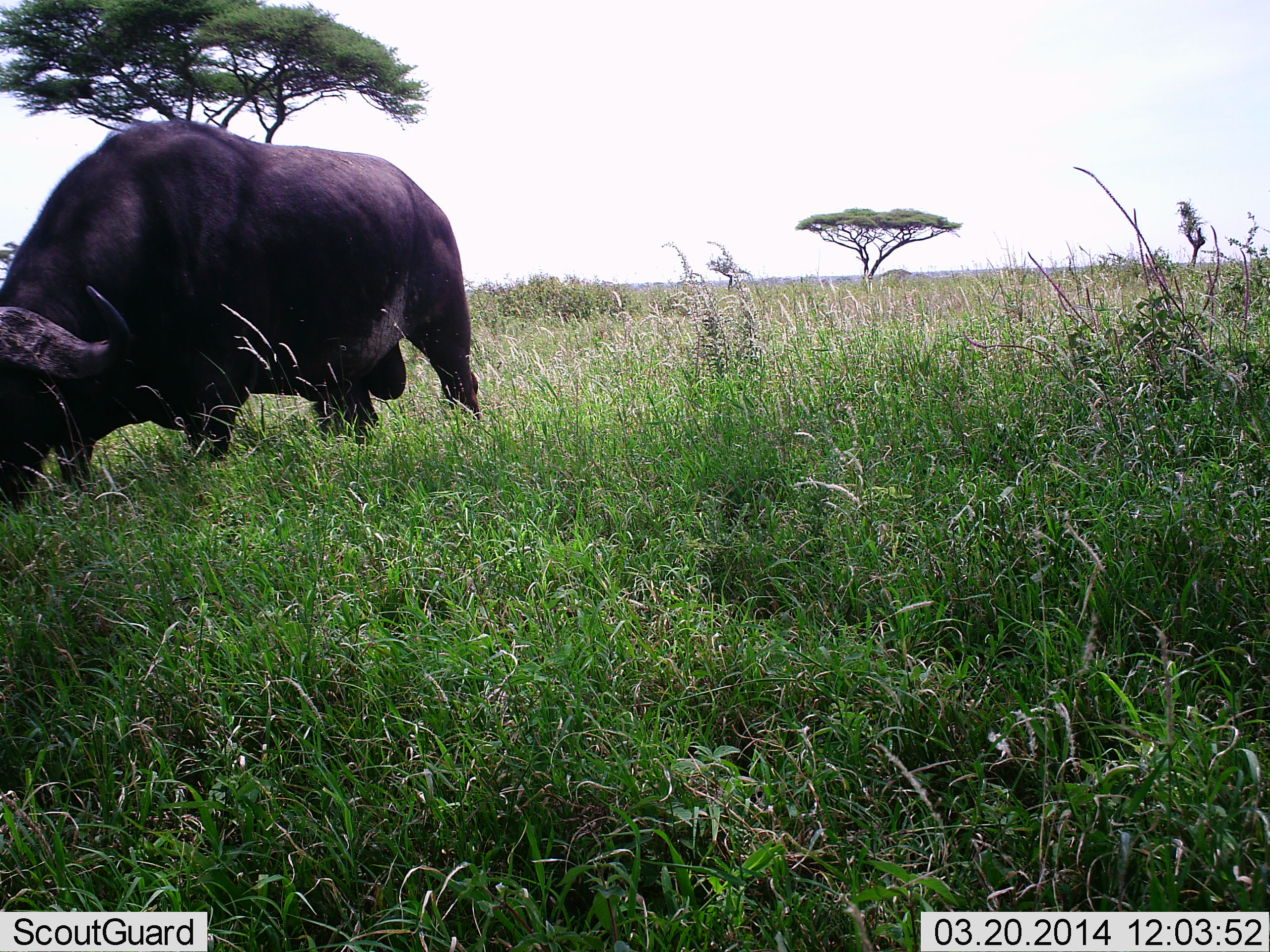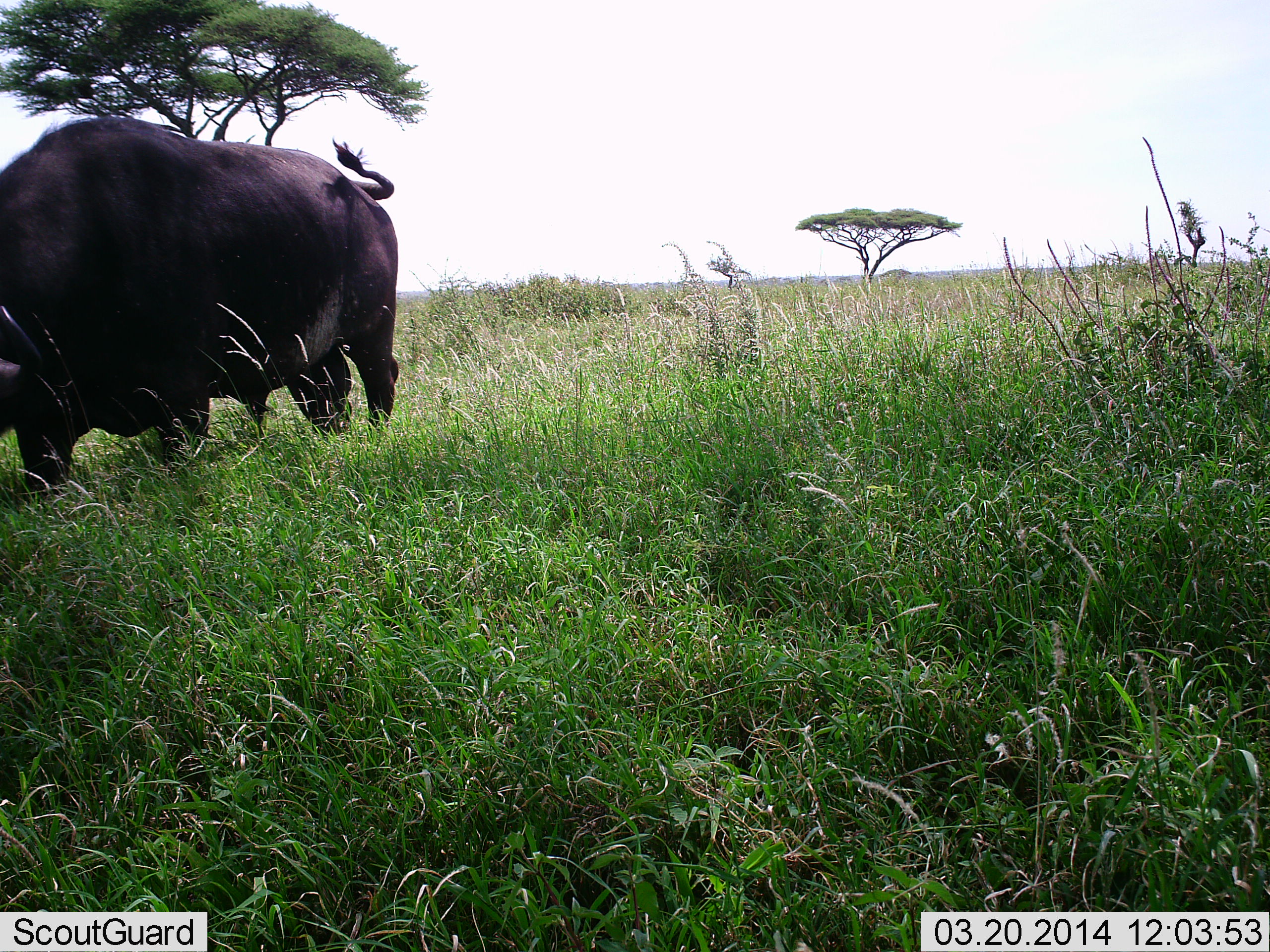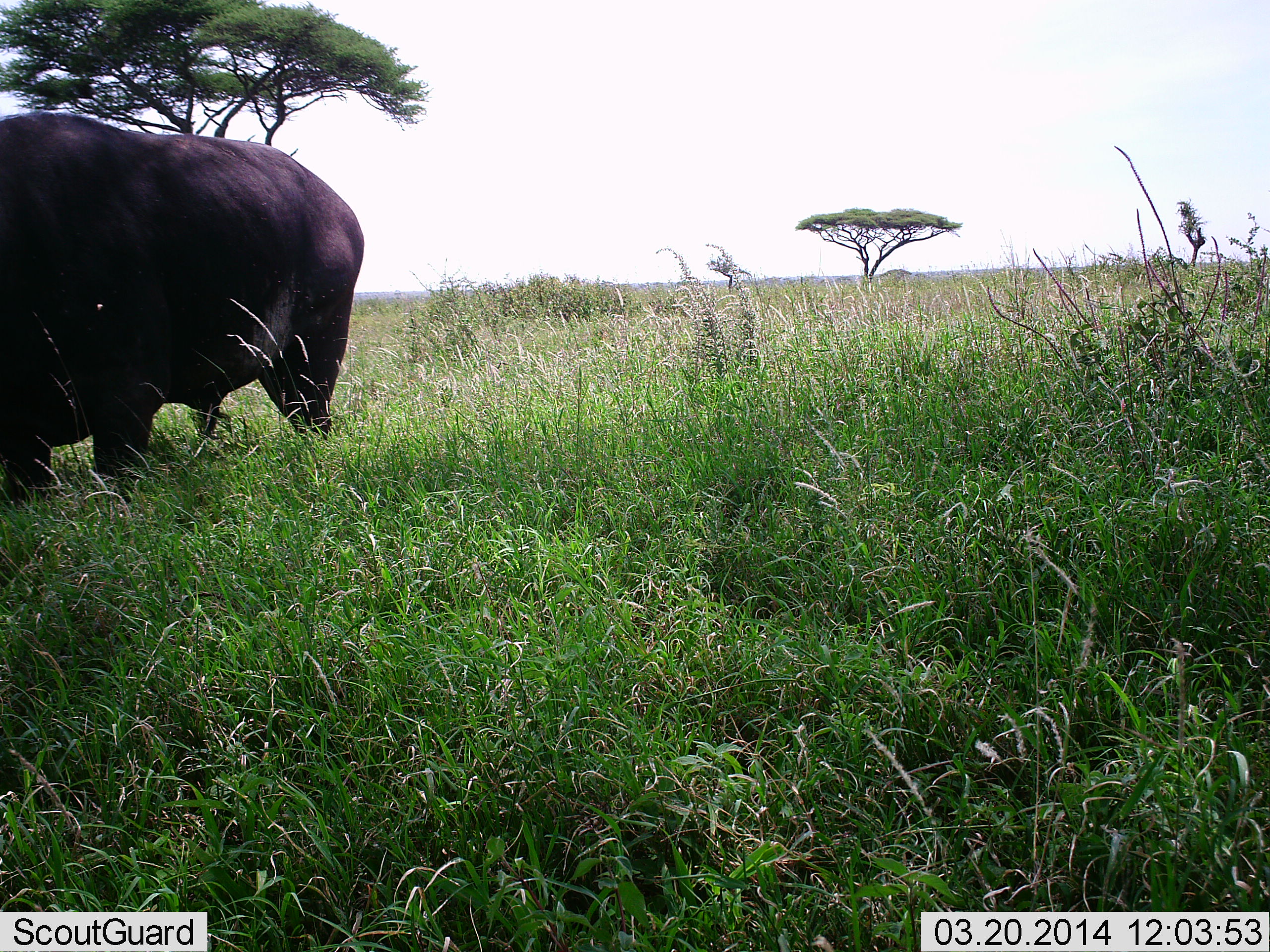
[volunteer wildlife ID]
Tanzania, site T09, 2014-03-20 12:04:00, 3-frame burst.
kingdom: Animalia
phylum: Chordata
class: Mammalia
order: Artiodactyla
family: Bovidae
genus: Syncerus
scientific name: Syncerus caffer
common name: cape buffalo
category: buffalo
Buffalo (cape buffalo) (Syncerus caffer), count 1. Behavior (volunteer vote fractions): standing 0%, resting 0%, moving 50%, interacting 0%. Young present (vote fraction): 0%. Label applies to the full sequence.